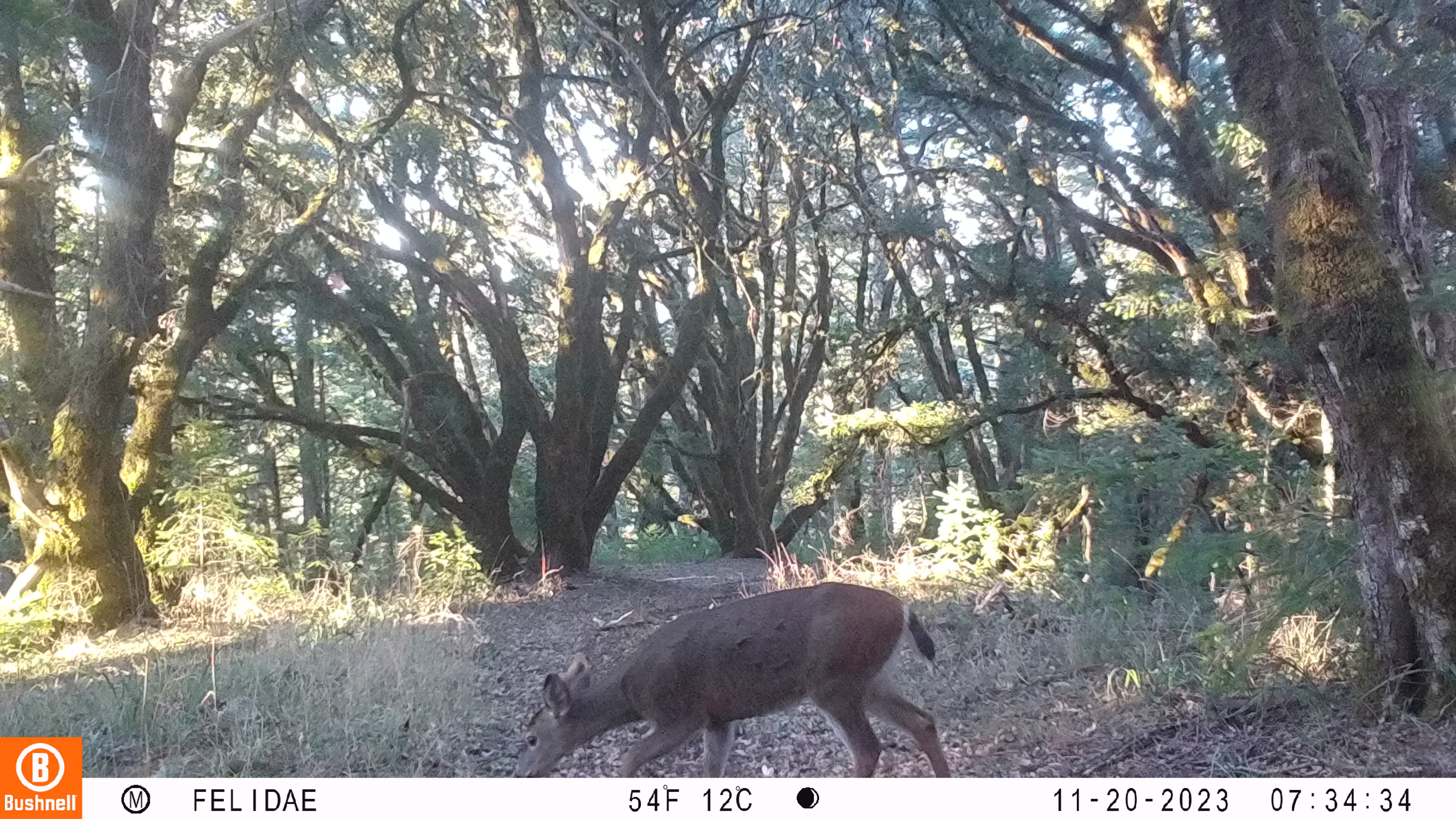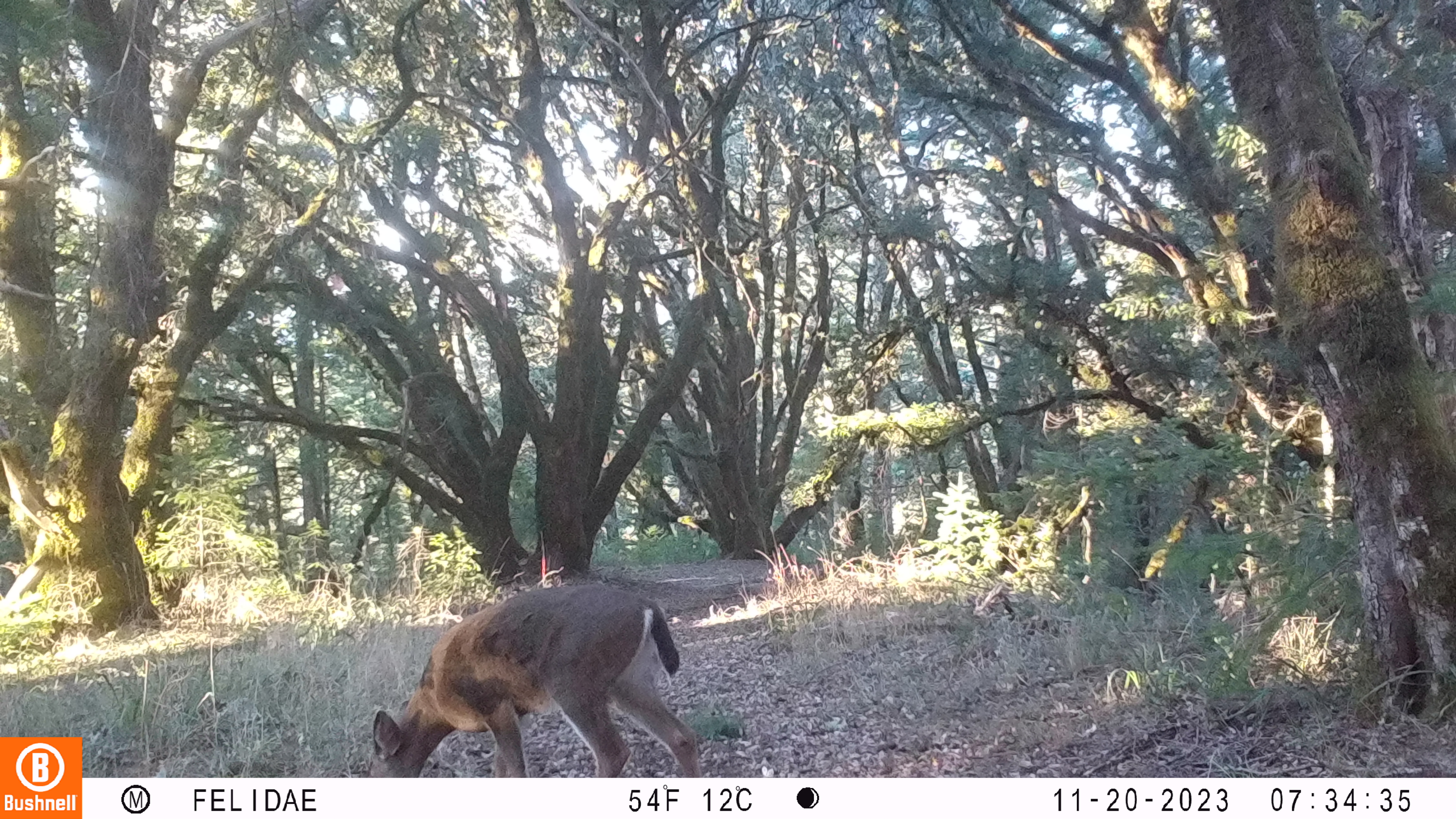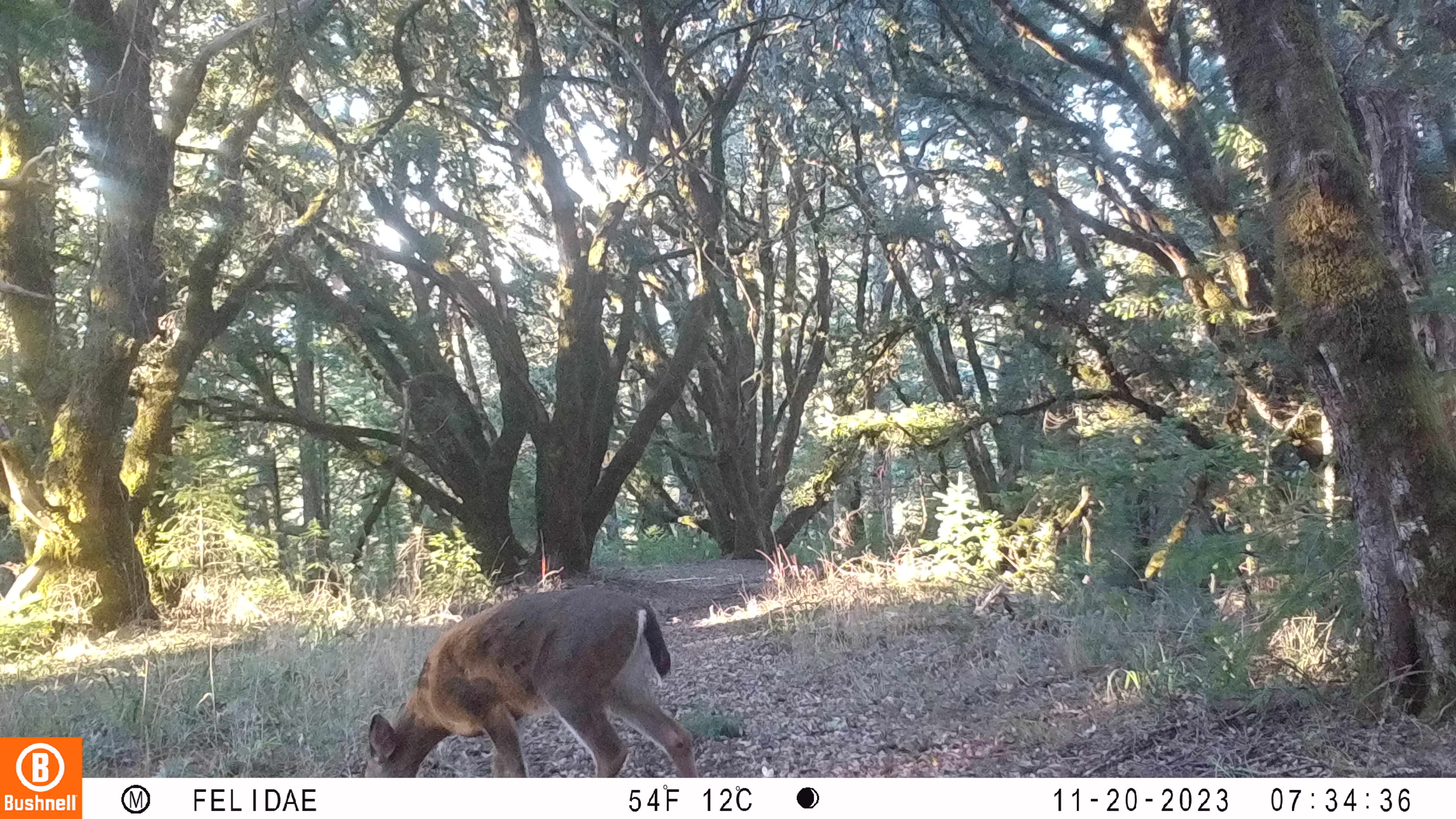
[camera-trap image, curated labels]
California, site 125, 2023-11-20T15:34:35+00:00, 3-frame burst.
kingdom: Animalia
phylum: Chordata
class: Mammalia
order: Artiodactyla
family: Cervidae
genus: Odocoileus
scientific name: Odocoileus hemionus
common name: mule deer